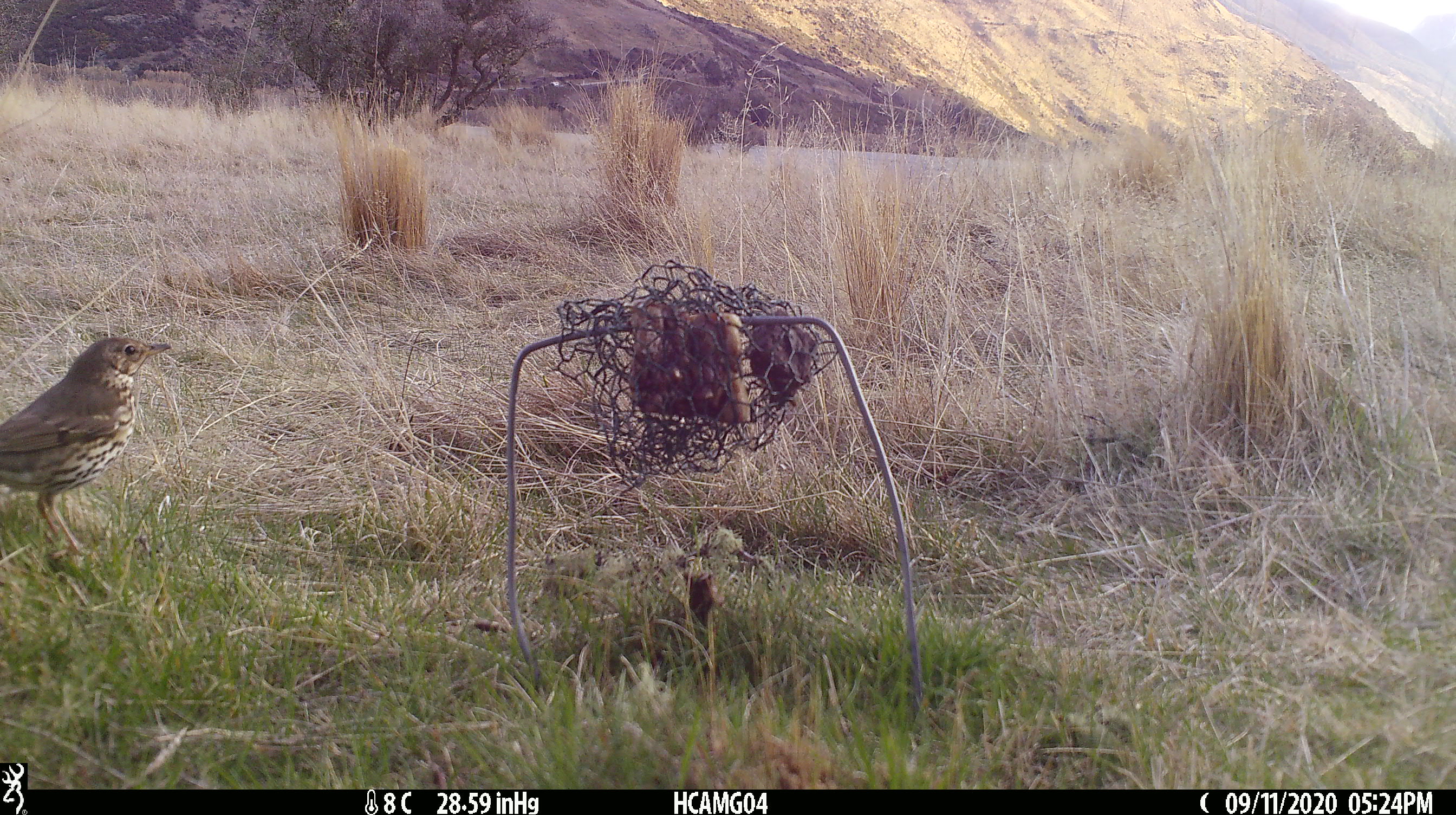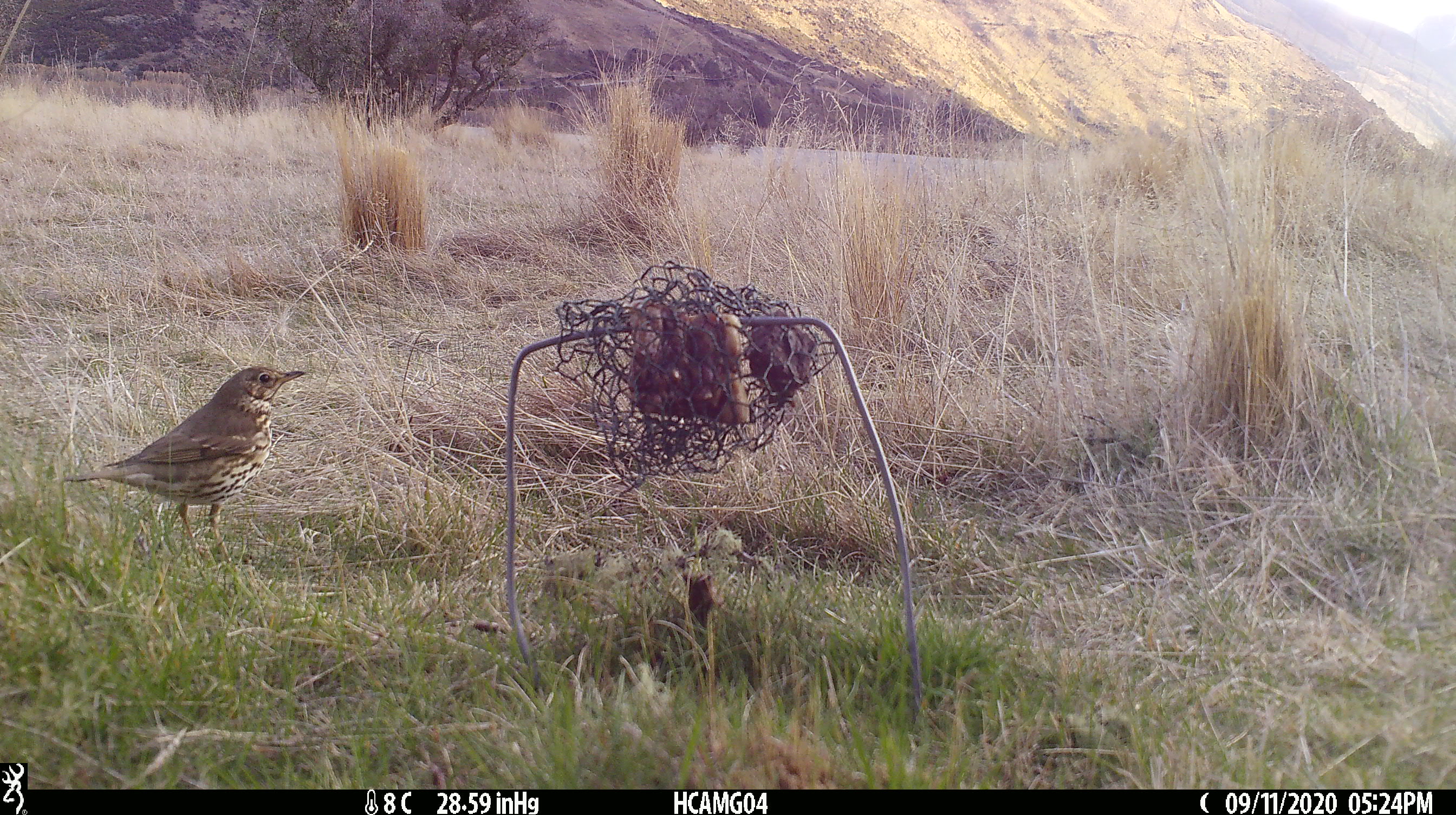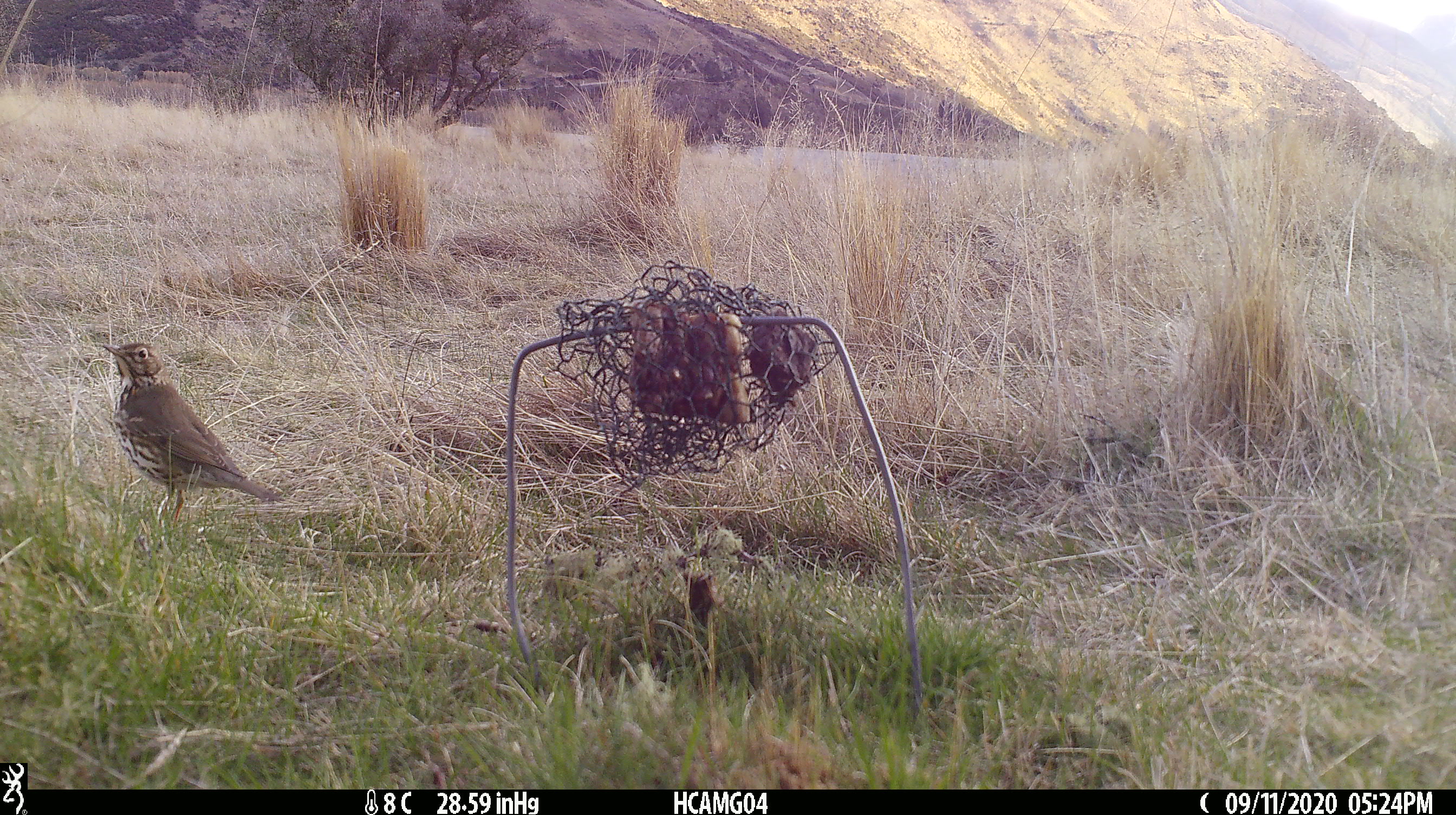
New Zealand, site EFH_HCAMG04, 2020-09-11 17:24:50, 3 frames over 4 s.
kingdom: Animalia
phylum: Chordata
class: Aves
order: Passeriformes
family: Turdidae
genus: Turdus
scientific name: Turdus philomelos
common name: song thrush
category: thrush